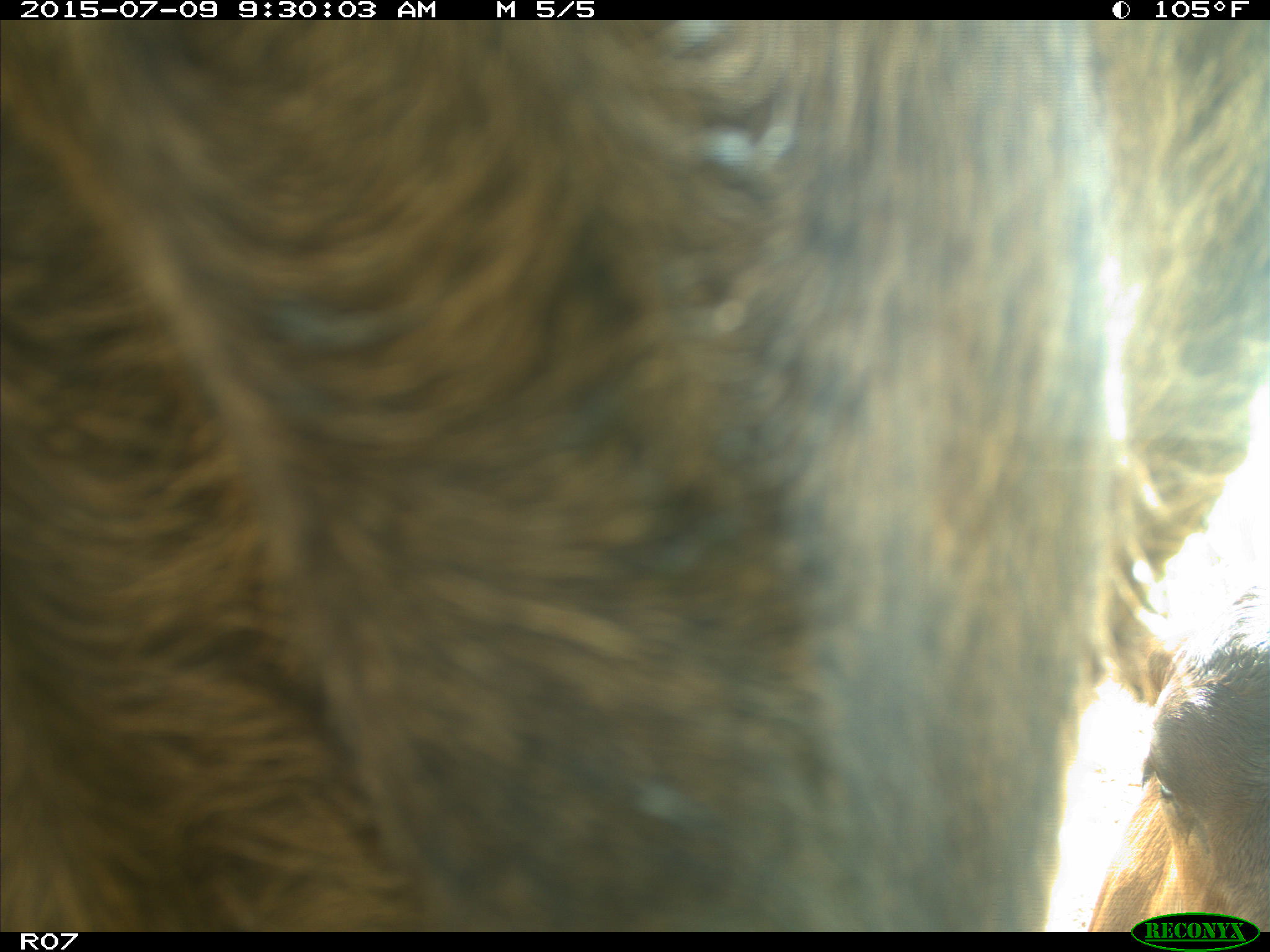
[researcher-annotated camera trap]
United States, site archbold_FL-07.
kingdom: Animalia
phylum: Chordata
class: Mammalia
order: Artiodactyla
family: Bovidae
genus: Bos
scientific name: Bos taurus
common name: domestic cow